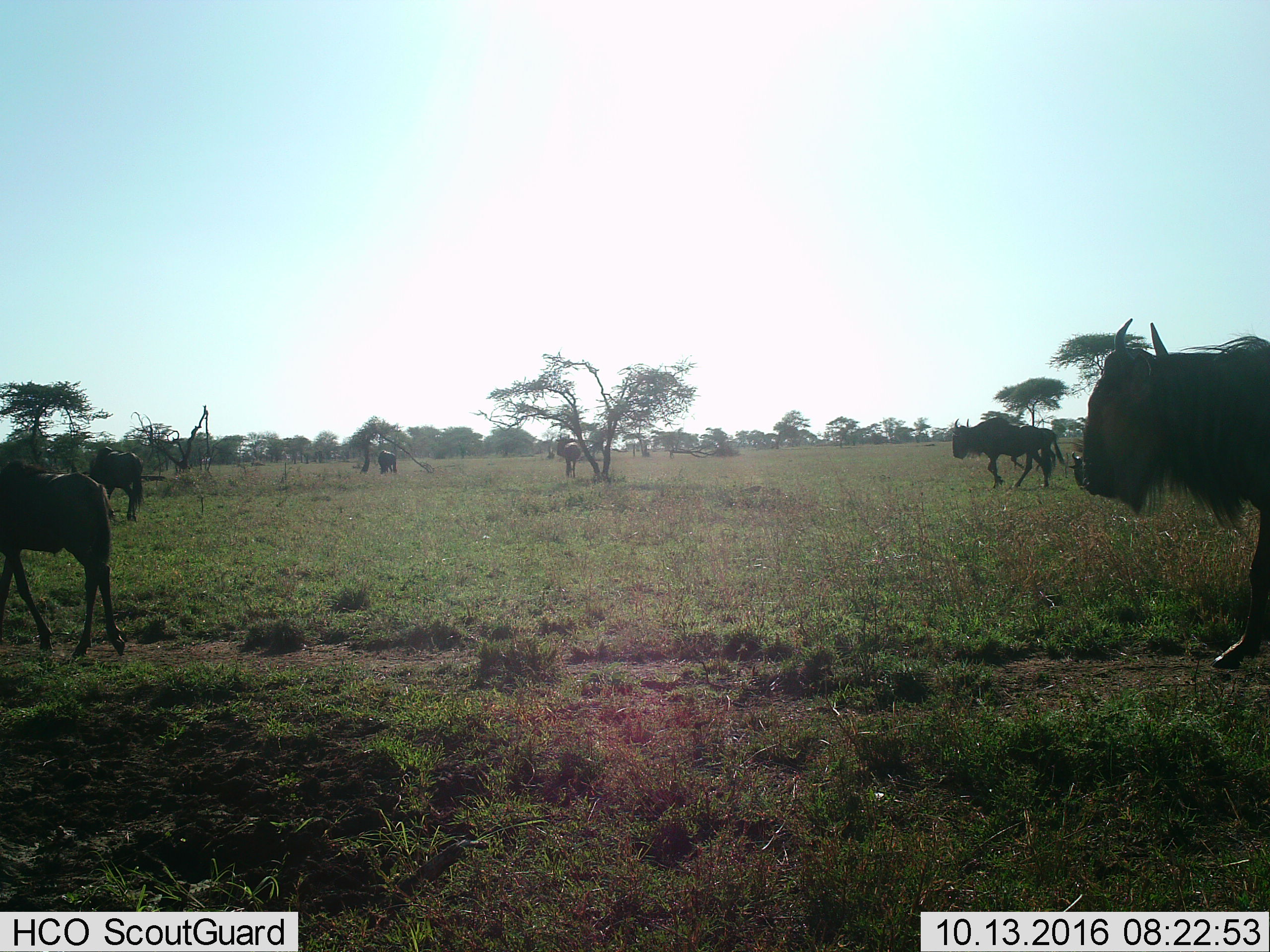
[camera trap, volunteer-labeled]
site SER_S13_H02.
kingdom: Animalia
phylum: Chordata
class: Mammalia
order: Artiodactyla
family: Bovidae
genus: Connochaetes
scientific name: Connochaetes taurinus taurinus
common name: blue wildebeest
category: wildebeestblue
Wildebeestblue (blue wildebeest) (Connochaetes taurinus taurinus), count 6. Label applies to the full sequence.